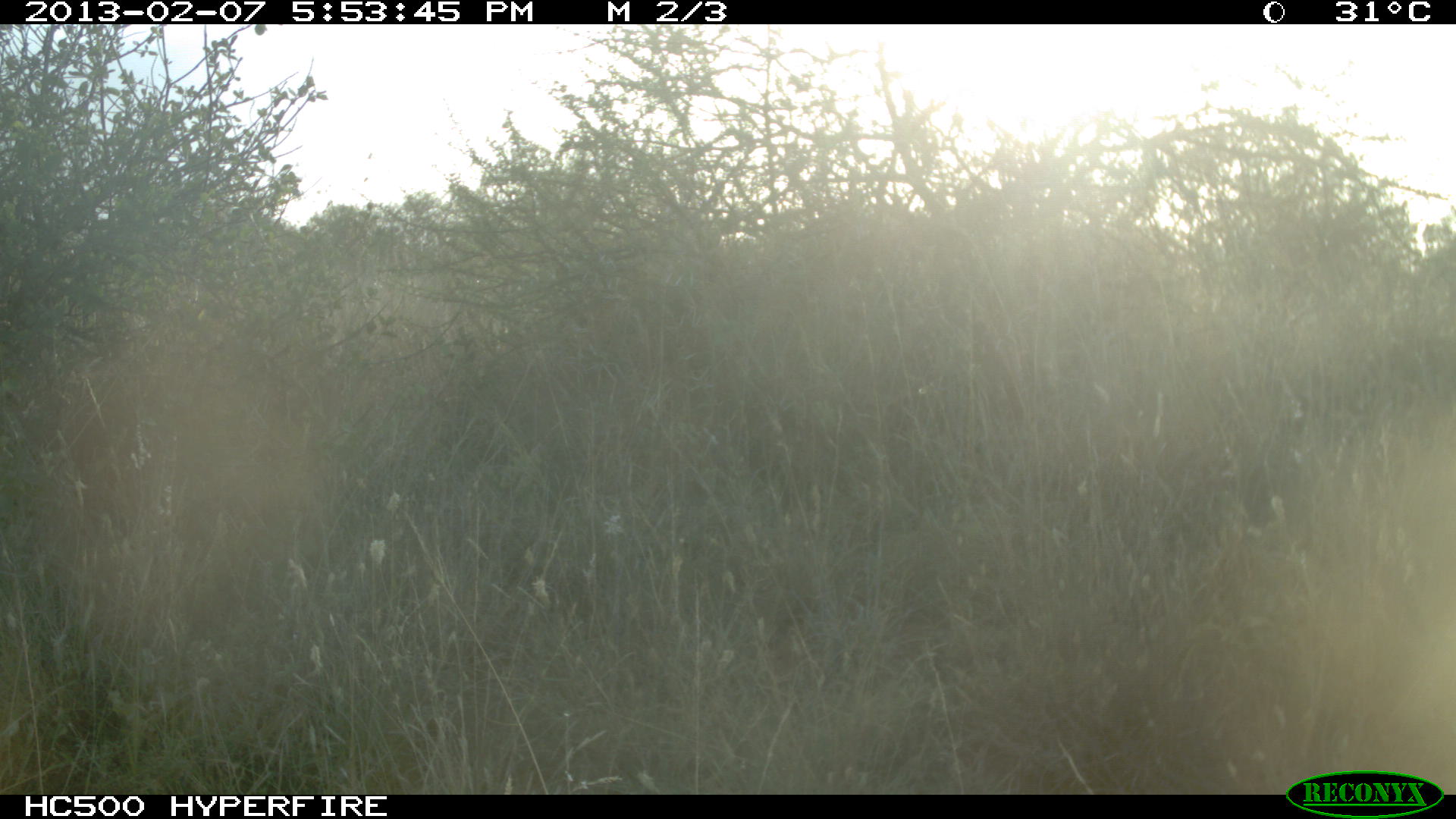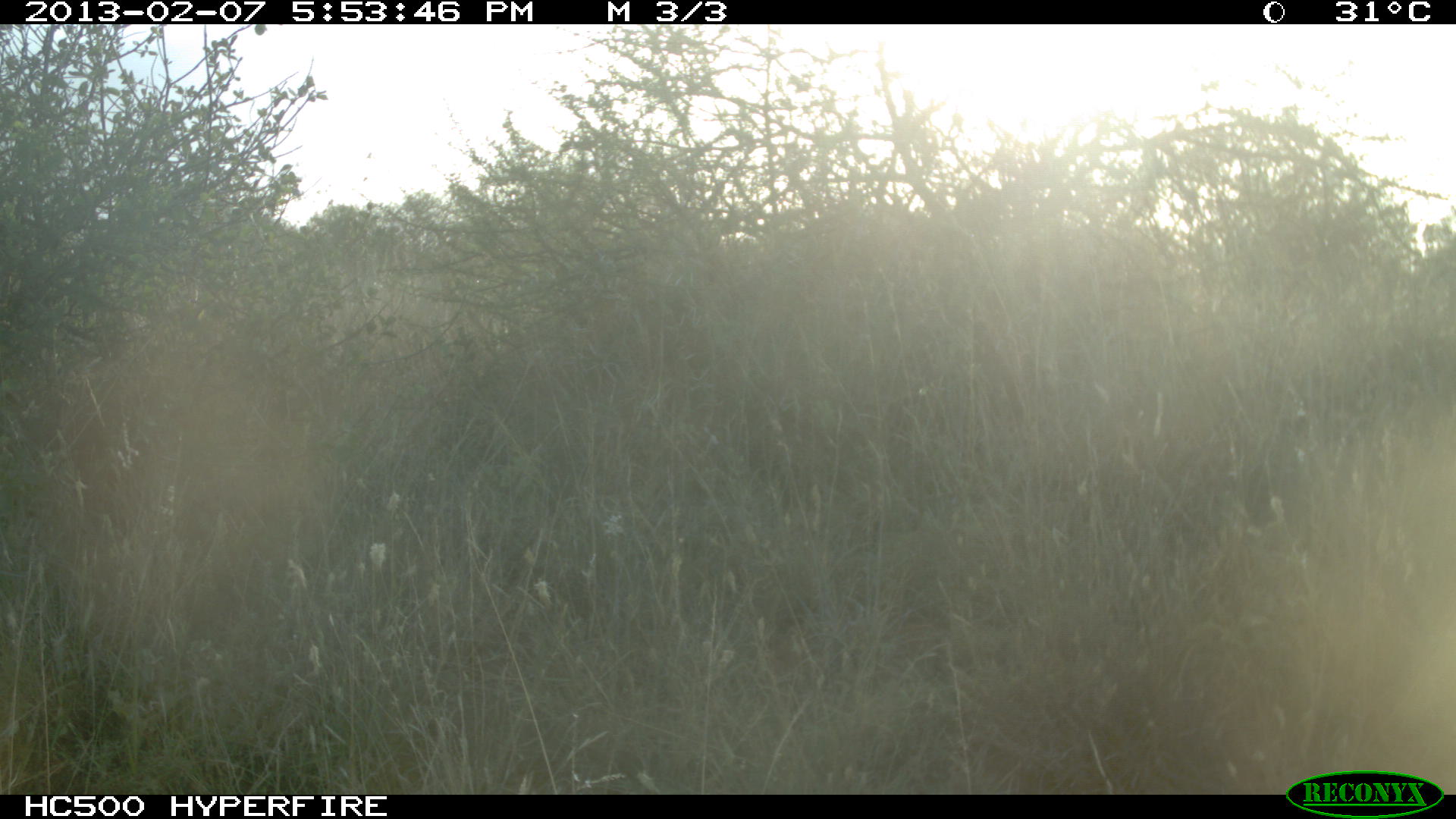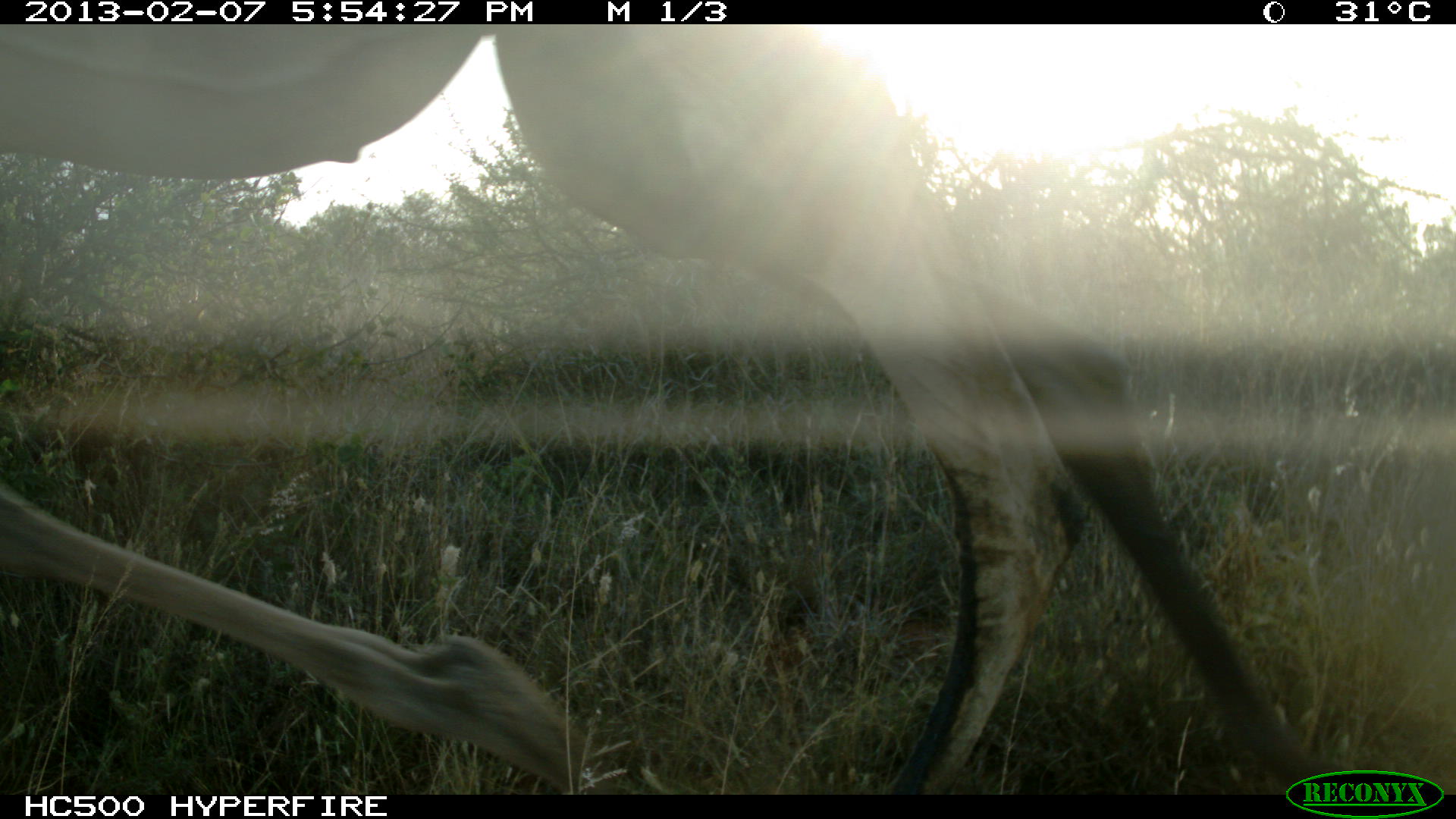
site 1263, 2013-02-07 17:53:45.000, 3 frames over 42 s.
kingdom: Animalia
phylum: Chordata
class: Mammalia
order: Artiodactyla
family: Camelidae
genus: Camelus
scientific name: Camelus dromedarius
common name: dromedary camel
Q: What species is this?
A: Camelus dromedarius (dromedary camel).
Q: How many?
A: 1.